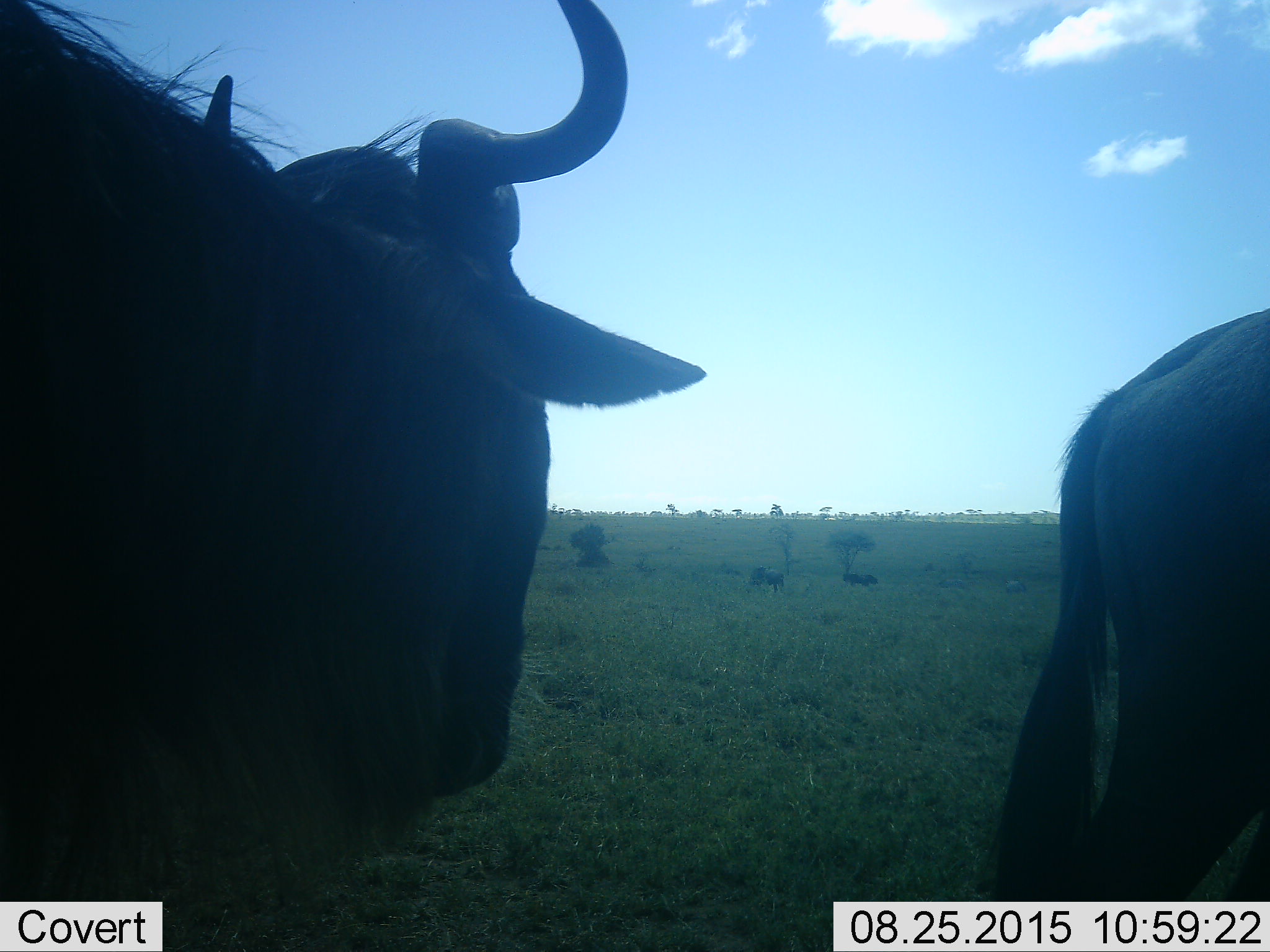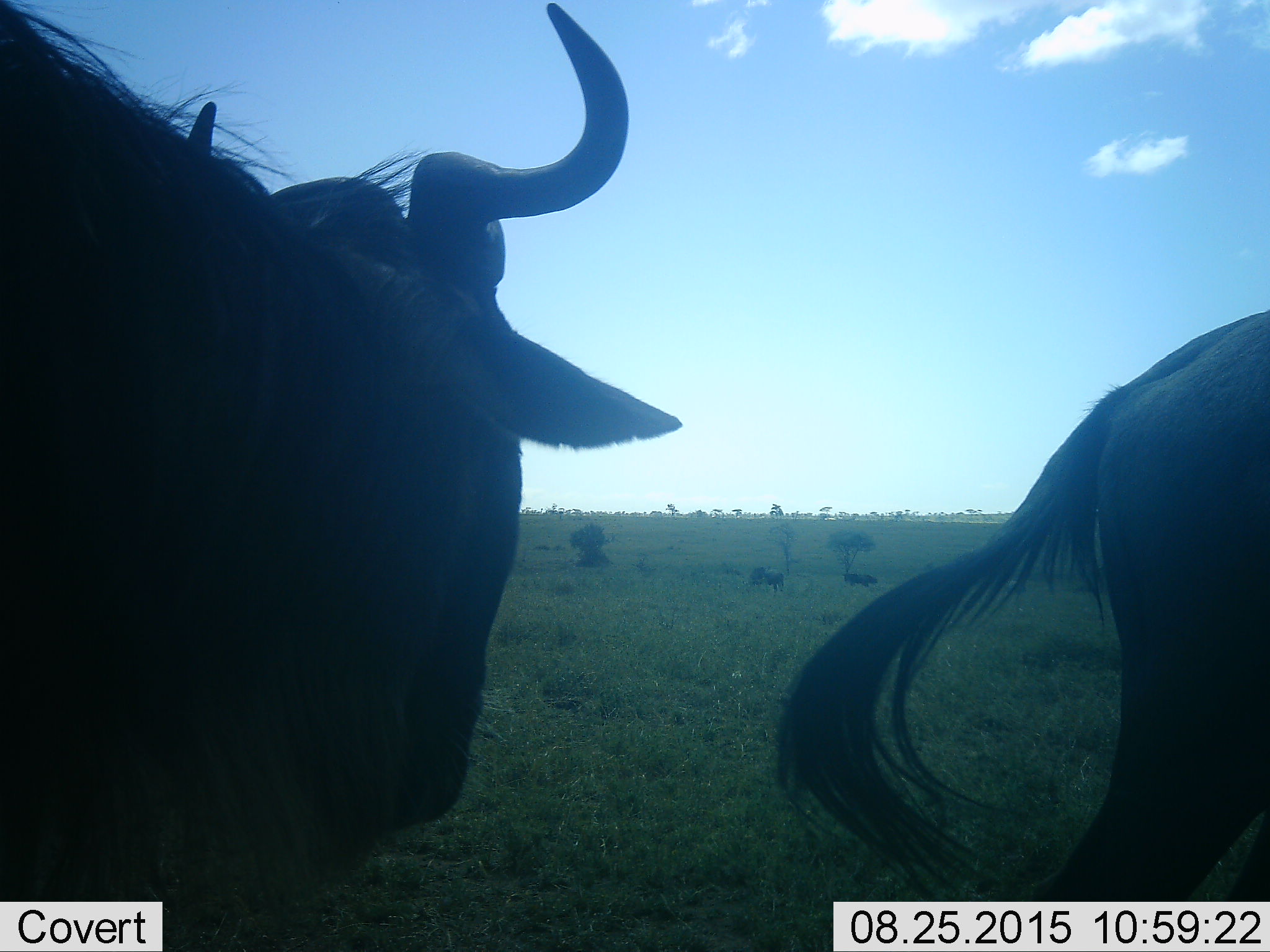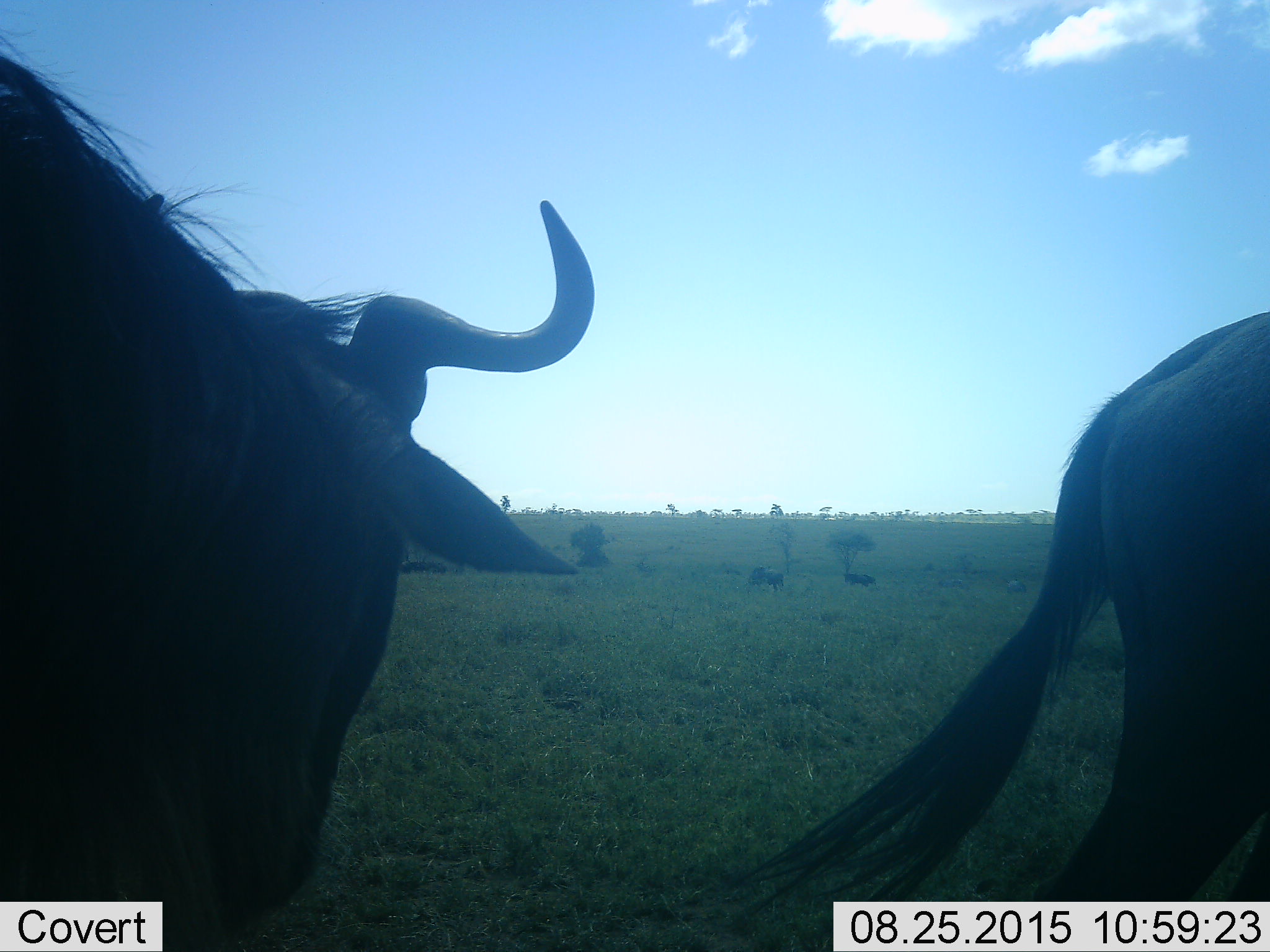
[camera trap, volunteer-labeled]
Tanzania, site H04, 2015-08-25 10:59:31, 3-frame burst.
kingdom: Animalia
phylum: Chordata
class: Mammalia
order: Artiodactyla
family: Bovidae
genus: Connochaetes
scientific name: Connochaetes taurinus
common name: blue wildebeest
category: wildebeest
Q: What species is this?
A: Wildebeest (blue wildebeest) (Connochaetes taurinus).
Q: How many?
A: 5.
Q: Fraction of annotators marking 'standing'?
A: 100%.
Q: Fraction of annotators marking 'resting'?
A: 0%.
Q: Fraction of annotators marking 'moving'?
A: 0%.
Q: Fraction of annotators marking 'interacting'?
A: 0%.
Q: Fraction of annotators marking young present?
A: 0%.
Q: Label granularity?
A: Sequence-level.